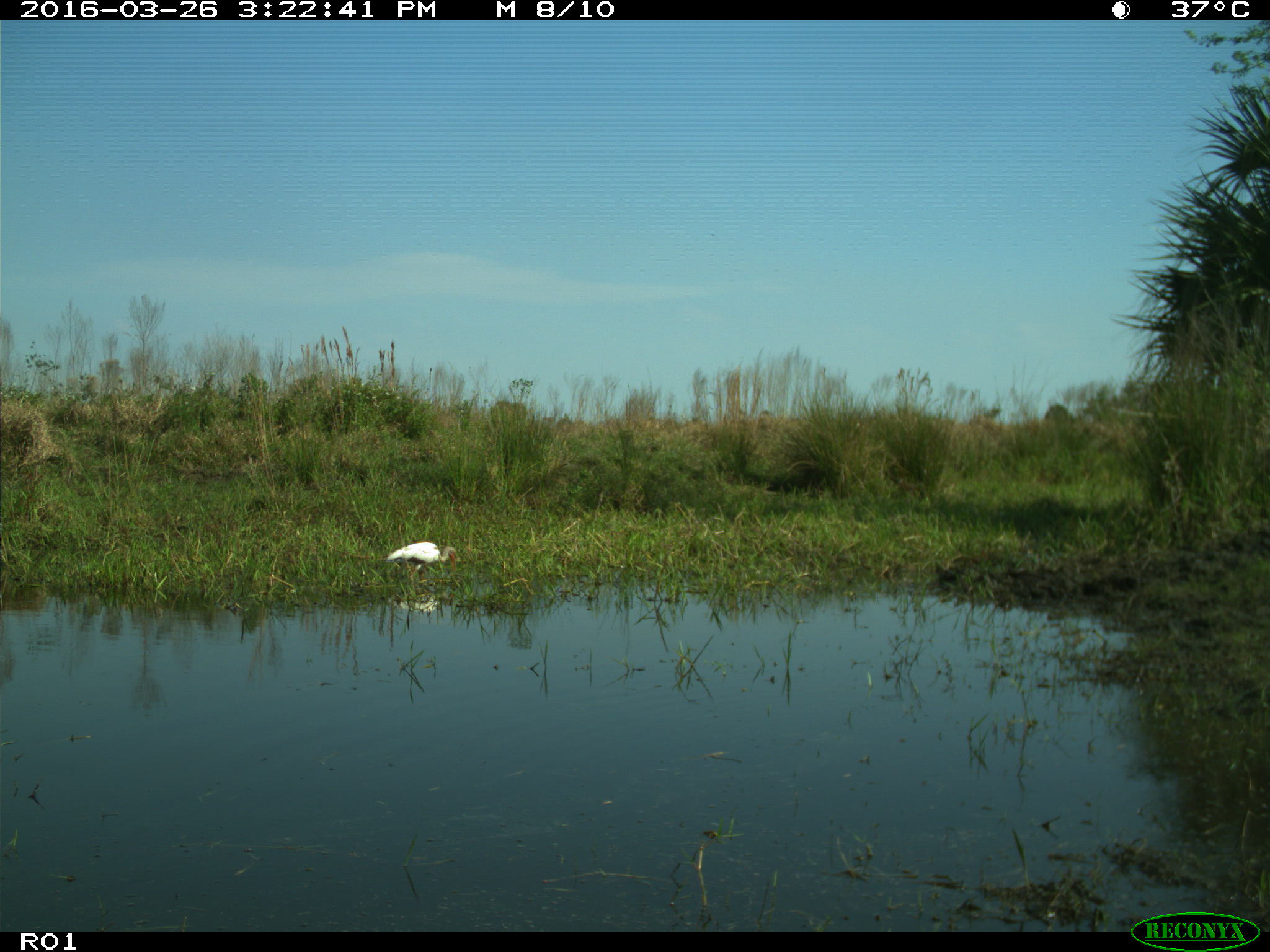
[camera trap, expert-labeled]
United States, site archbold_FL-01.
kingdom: Animalia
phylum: Chordata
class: Aves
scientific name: Aves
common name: birds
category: unidentified bird